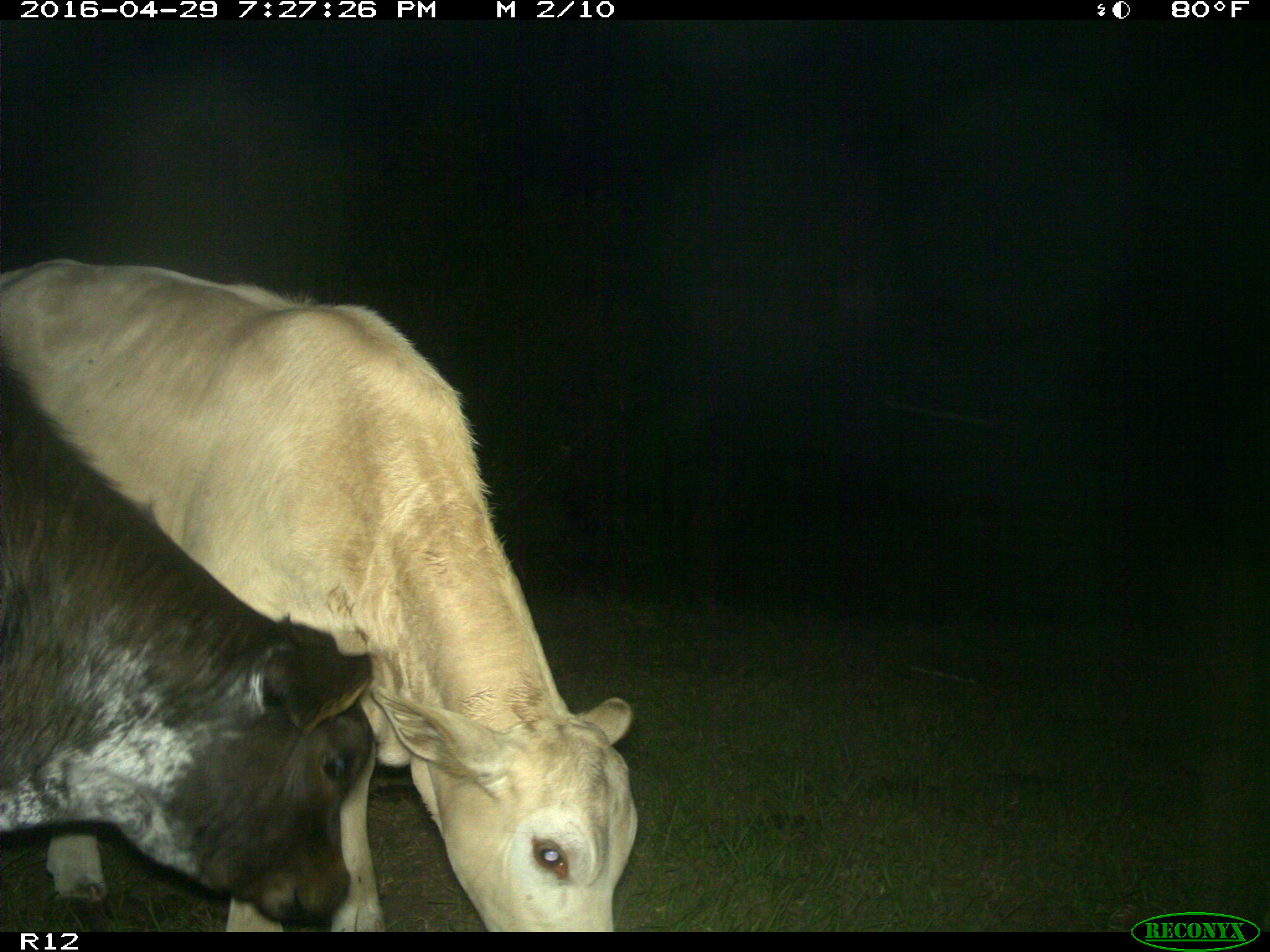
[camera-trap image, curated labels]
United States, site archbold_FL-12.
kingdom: Animalia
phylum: Chordata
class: Mammalia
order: Artiodactyla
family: Bovidae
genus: Bos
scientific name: Bos taurus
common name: domestic cow